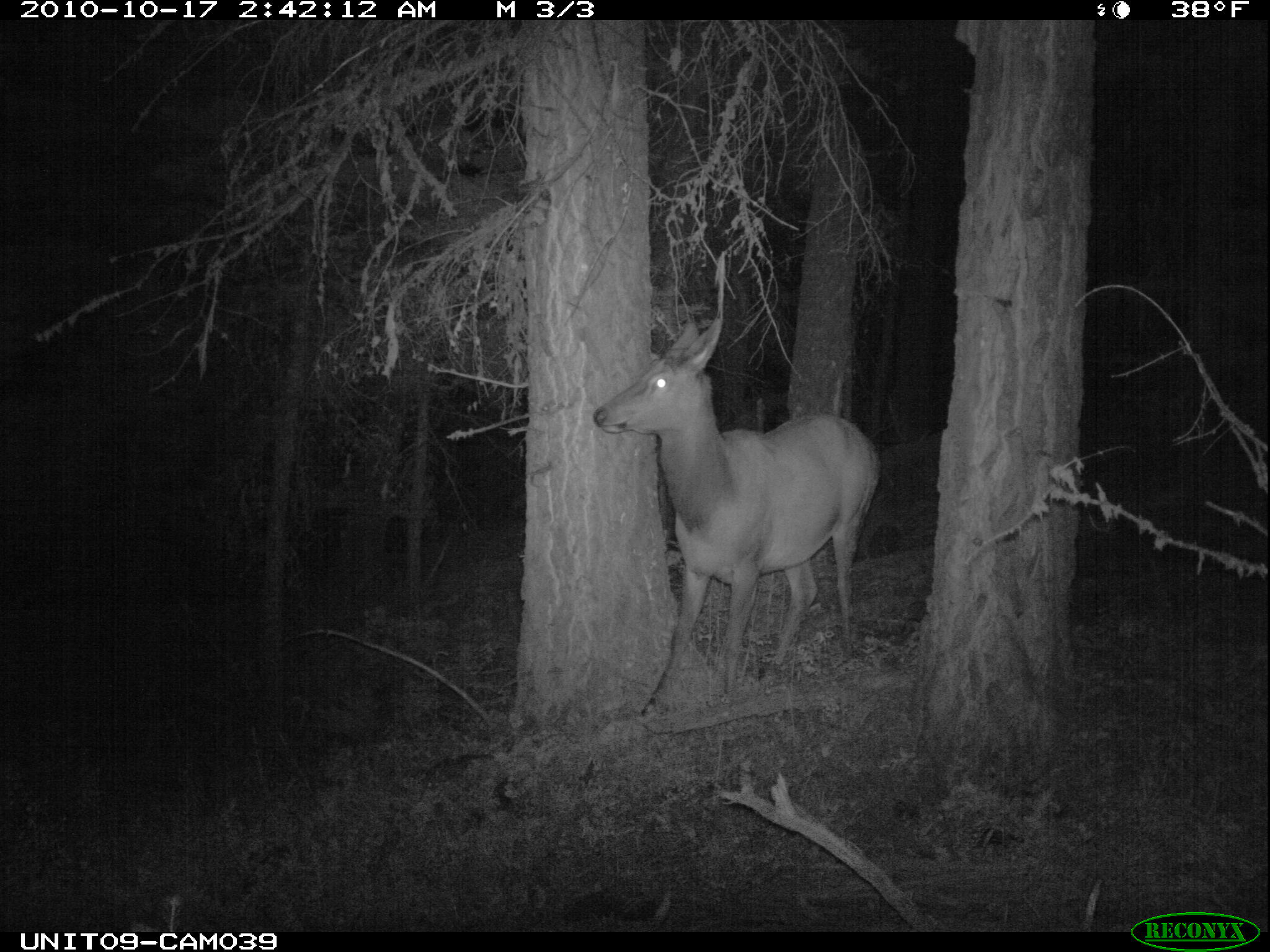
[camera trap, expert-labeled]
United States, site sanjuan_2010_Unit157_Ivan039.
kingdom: Animalia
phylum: Chordata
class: Mammalia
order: Artiodactyla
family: Cervidae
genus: Cervus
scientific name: Cervus elaphus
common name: red deer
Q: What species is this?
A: Cervus elaphus (red deer).